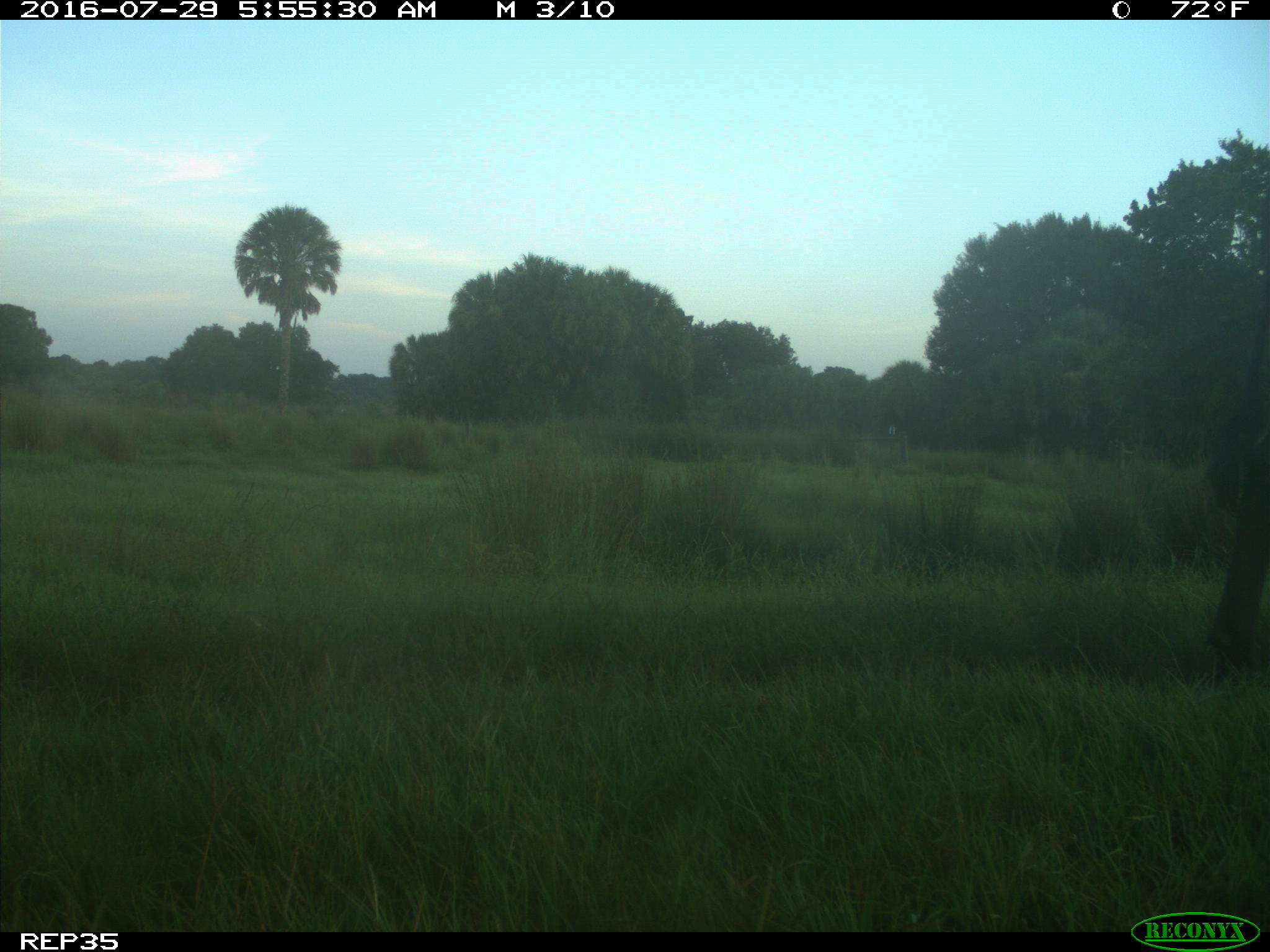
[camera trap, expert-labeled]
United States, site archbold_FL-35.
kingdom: Animalia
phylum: Chordata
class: Mammalia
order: Artiodactyla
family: Bovidae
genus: Bos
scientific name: Bos taurus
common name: domestic cow